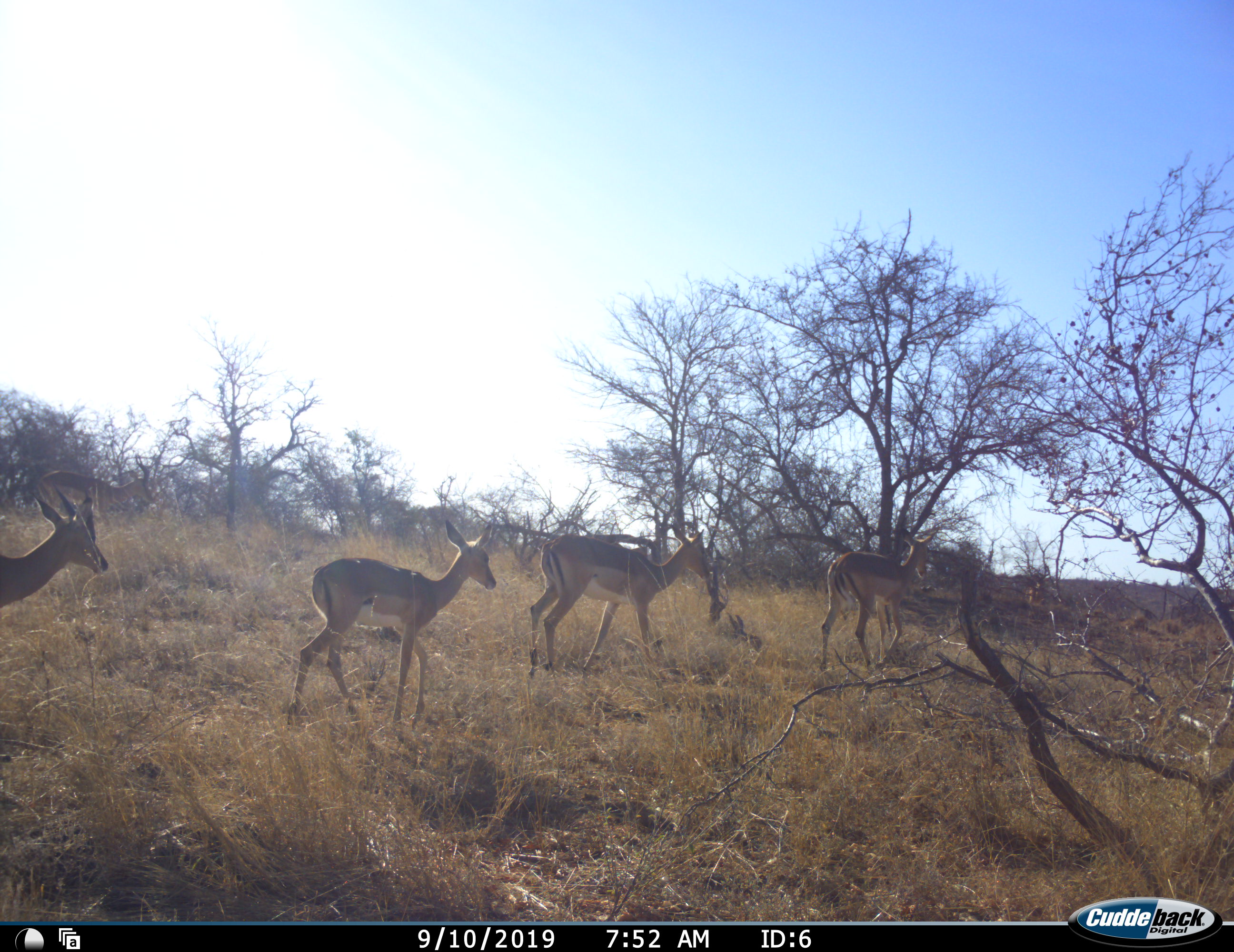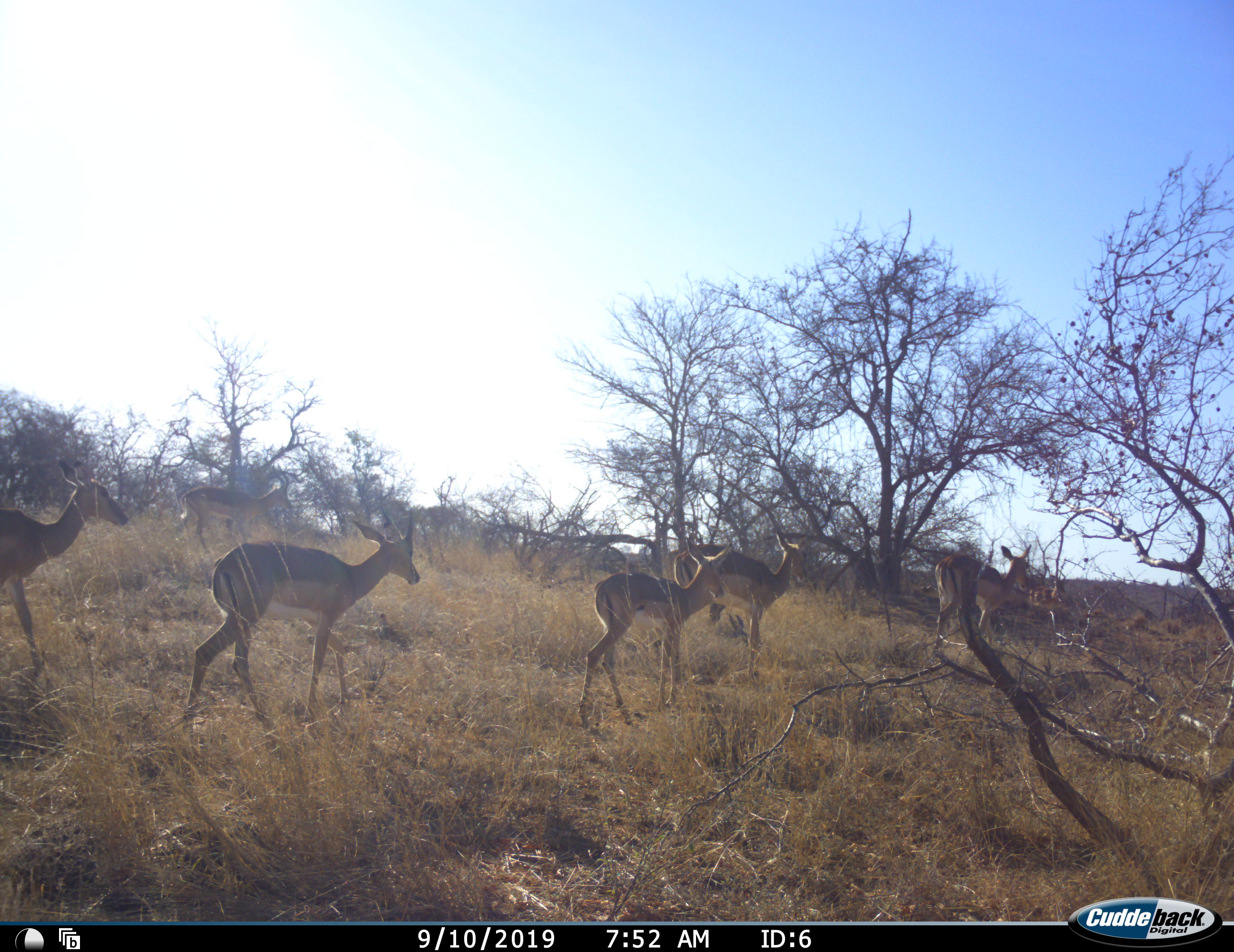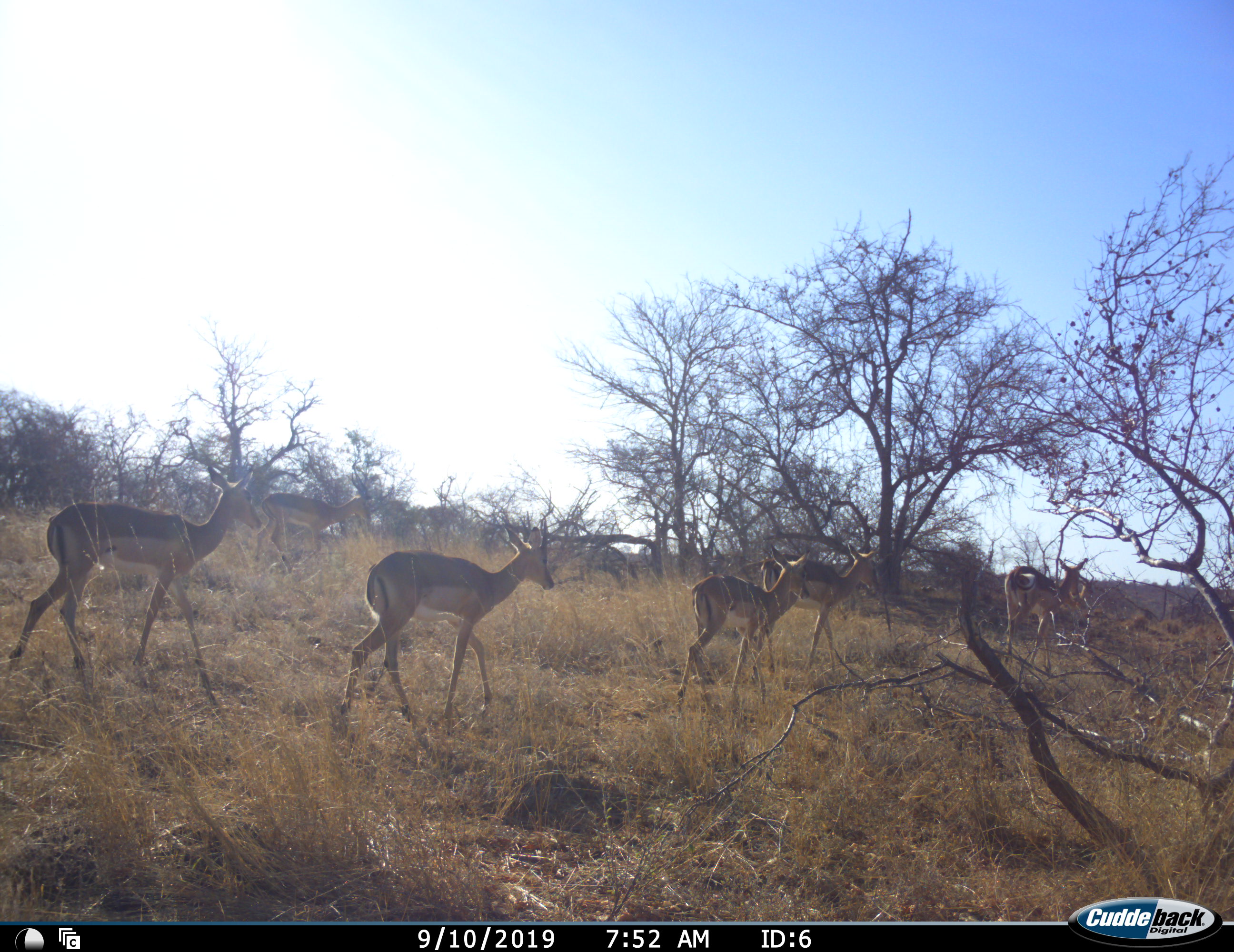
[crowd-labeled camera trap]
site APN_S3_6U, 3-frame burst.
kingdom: Animalia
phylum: Chordata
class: Mammalia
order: Artiodactyla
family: Bovidae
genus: Aepyceros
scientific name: Aepyceros melampus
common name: impala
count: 6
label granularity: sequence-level